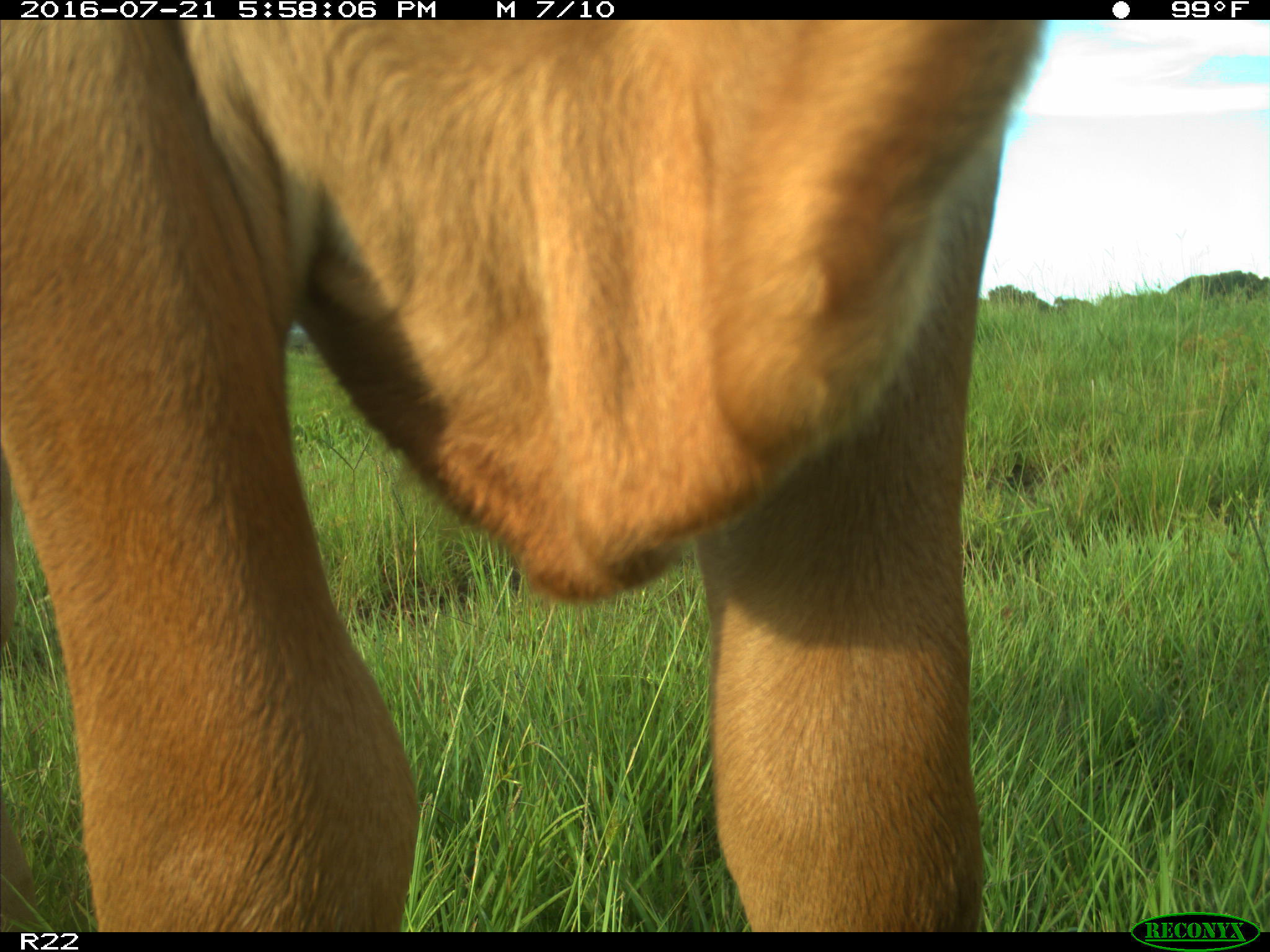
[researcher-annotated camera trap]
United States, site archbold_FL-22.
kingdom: Animalia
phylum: Chordata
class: Mammalia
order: Artiodactyla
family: Bovidae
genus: Bos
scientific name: Bos taurus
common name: domestic cow